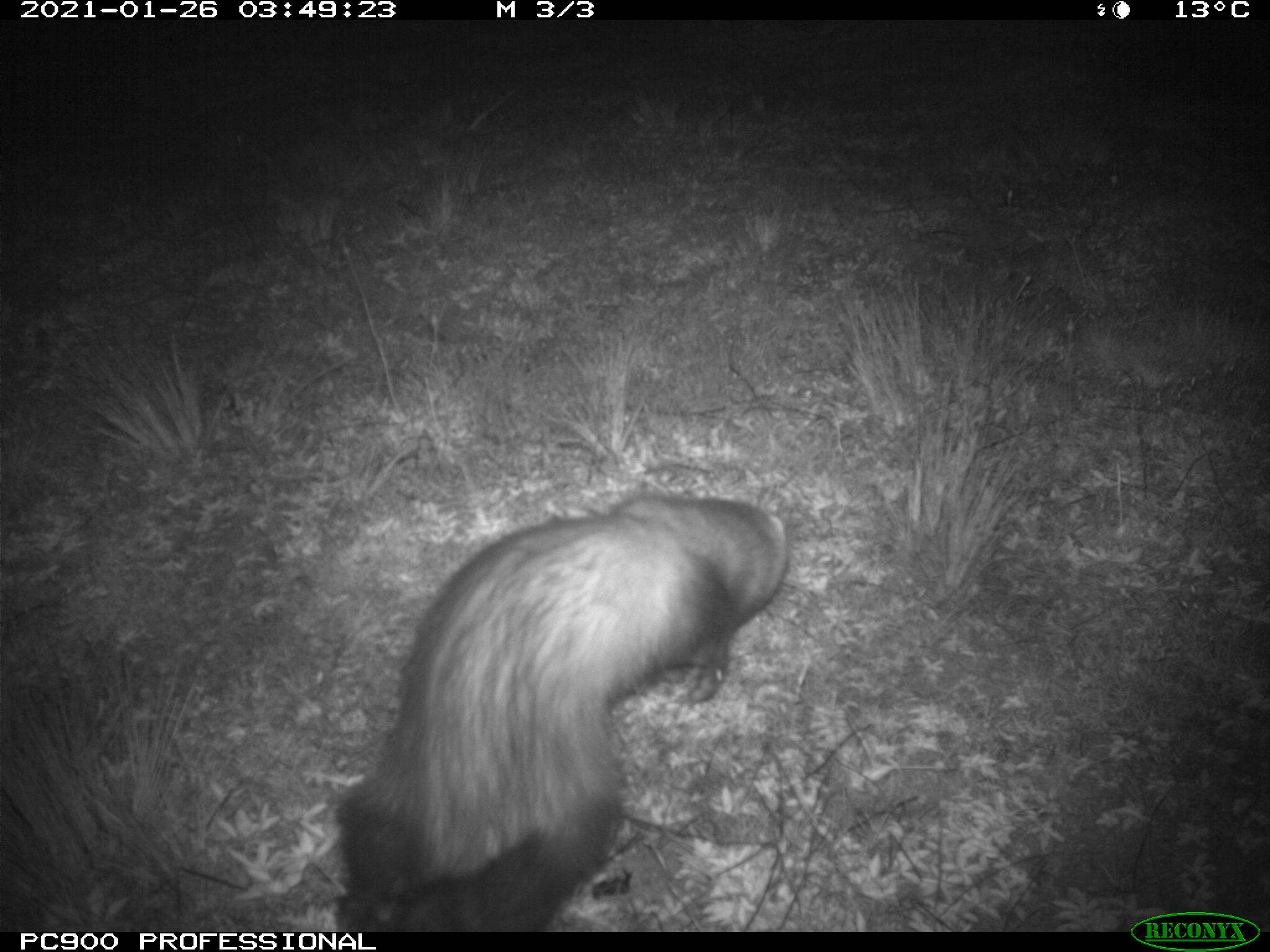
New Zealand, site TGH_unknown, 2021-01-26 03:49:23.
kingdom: Animalia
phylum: Chordata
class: Mammalia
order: Carnivora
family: Mustelidae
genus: Mustela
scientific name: Mustela furo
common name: ferret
Ferret (Mustela furo).